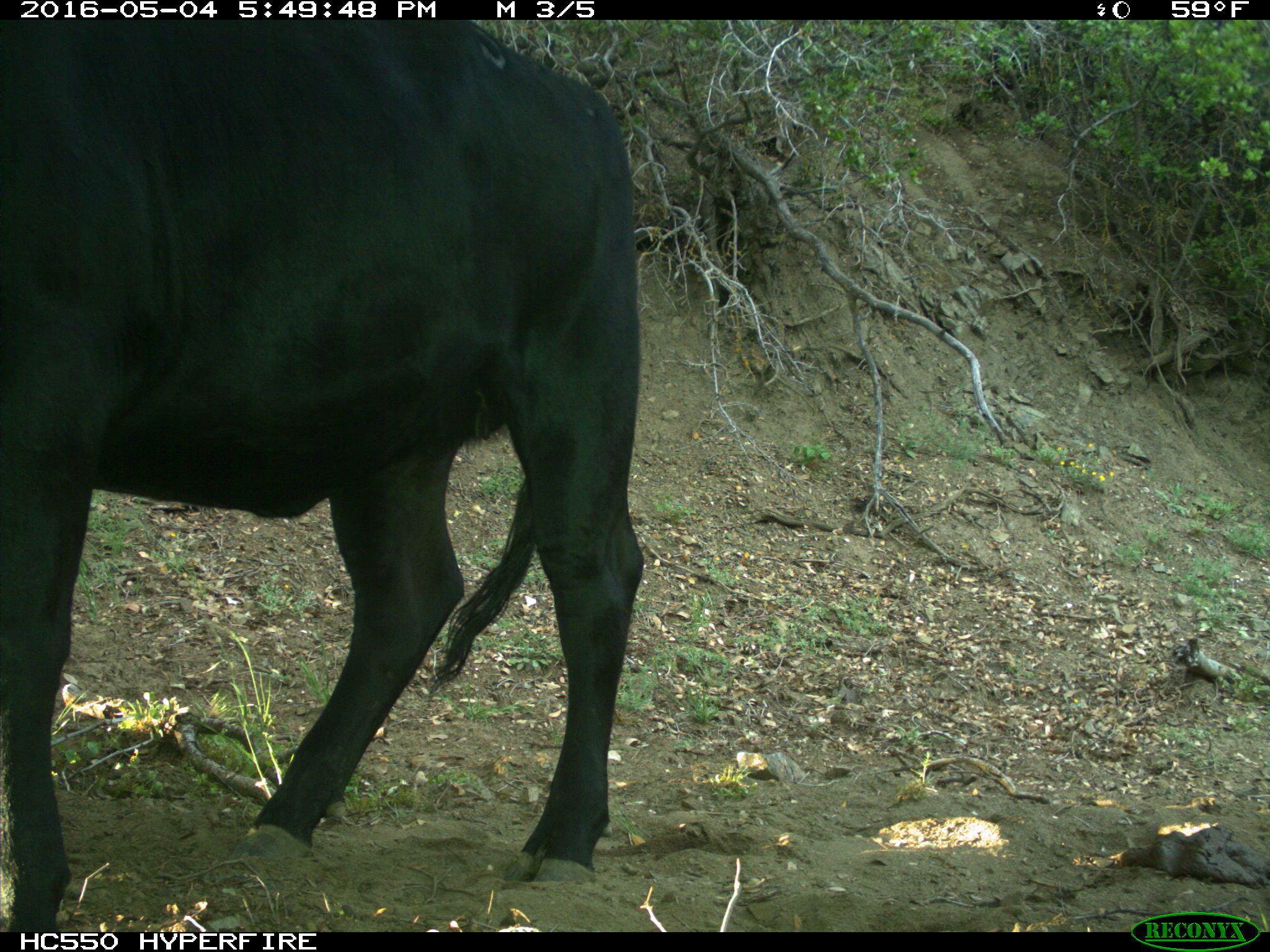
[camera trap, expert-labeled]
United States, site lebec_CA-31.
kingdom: Animalia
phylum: Chordata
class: Mammalia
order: Artiodactyla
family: Bovidae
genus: Bos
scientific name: Bos taurus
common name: domestic cow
Bos taurus (domestic cow).